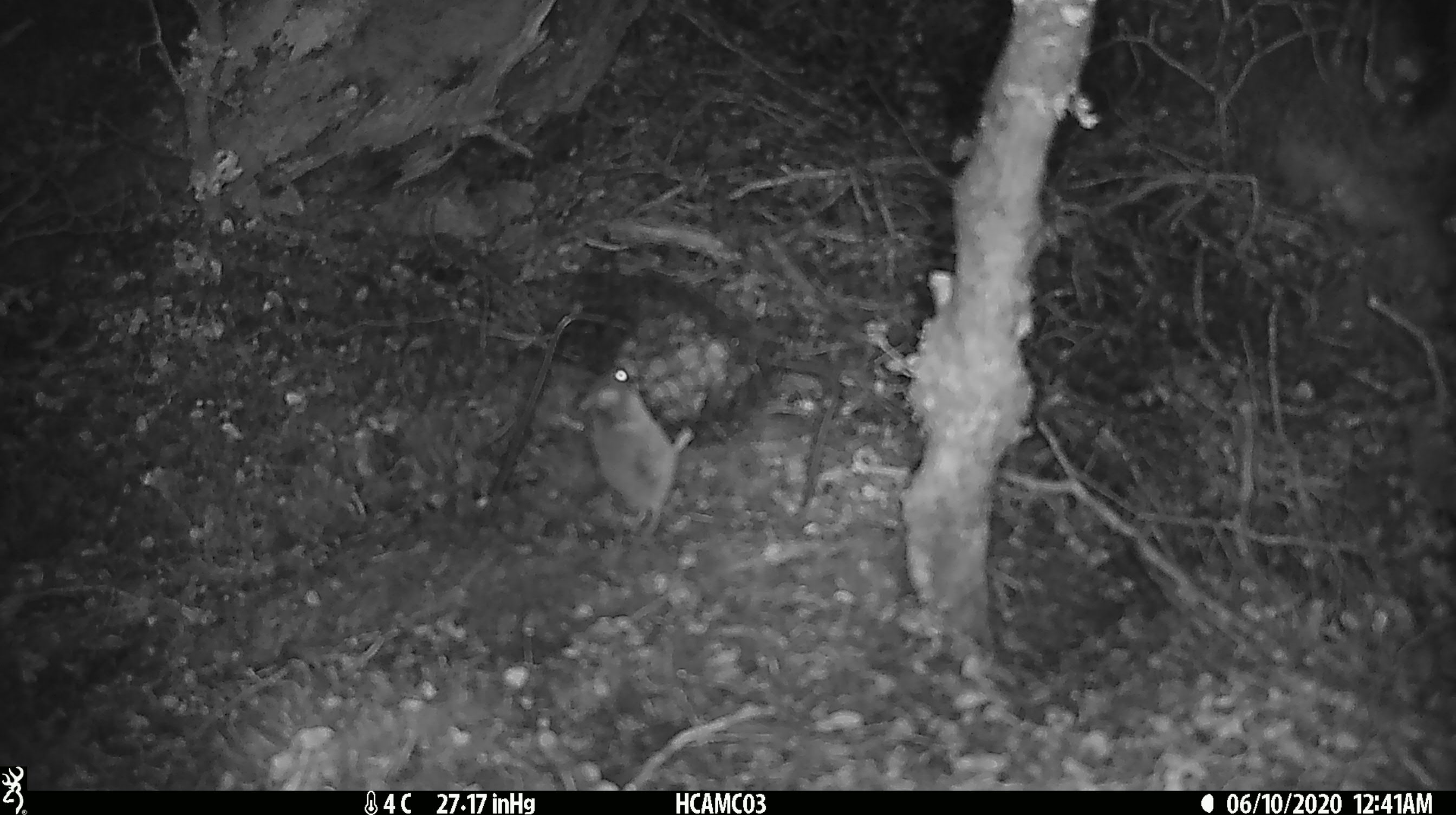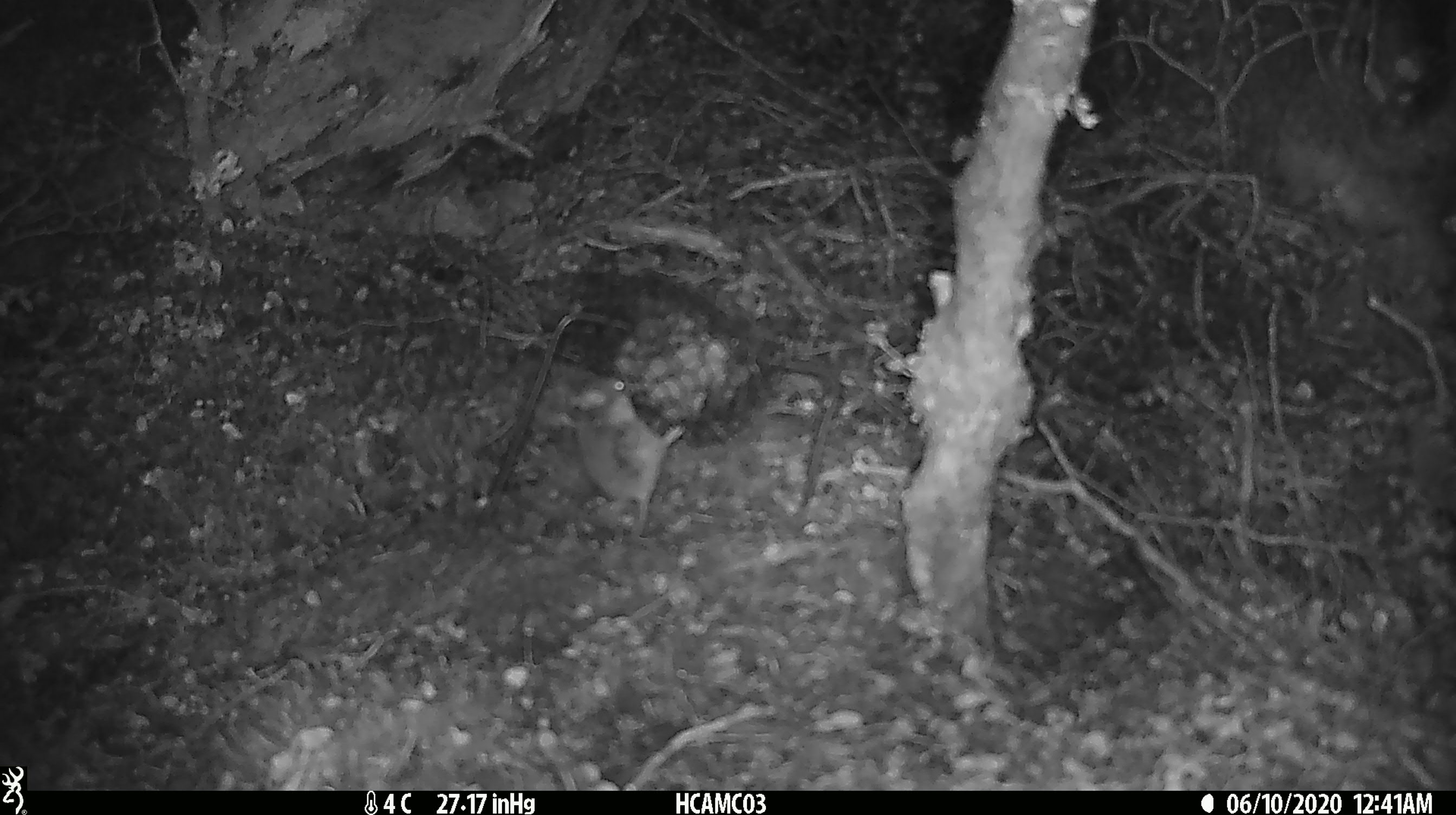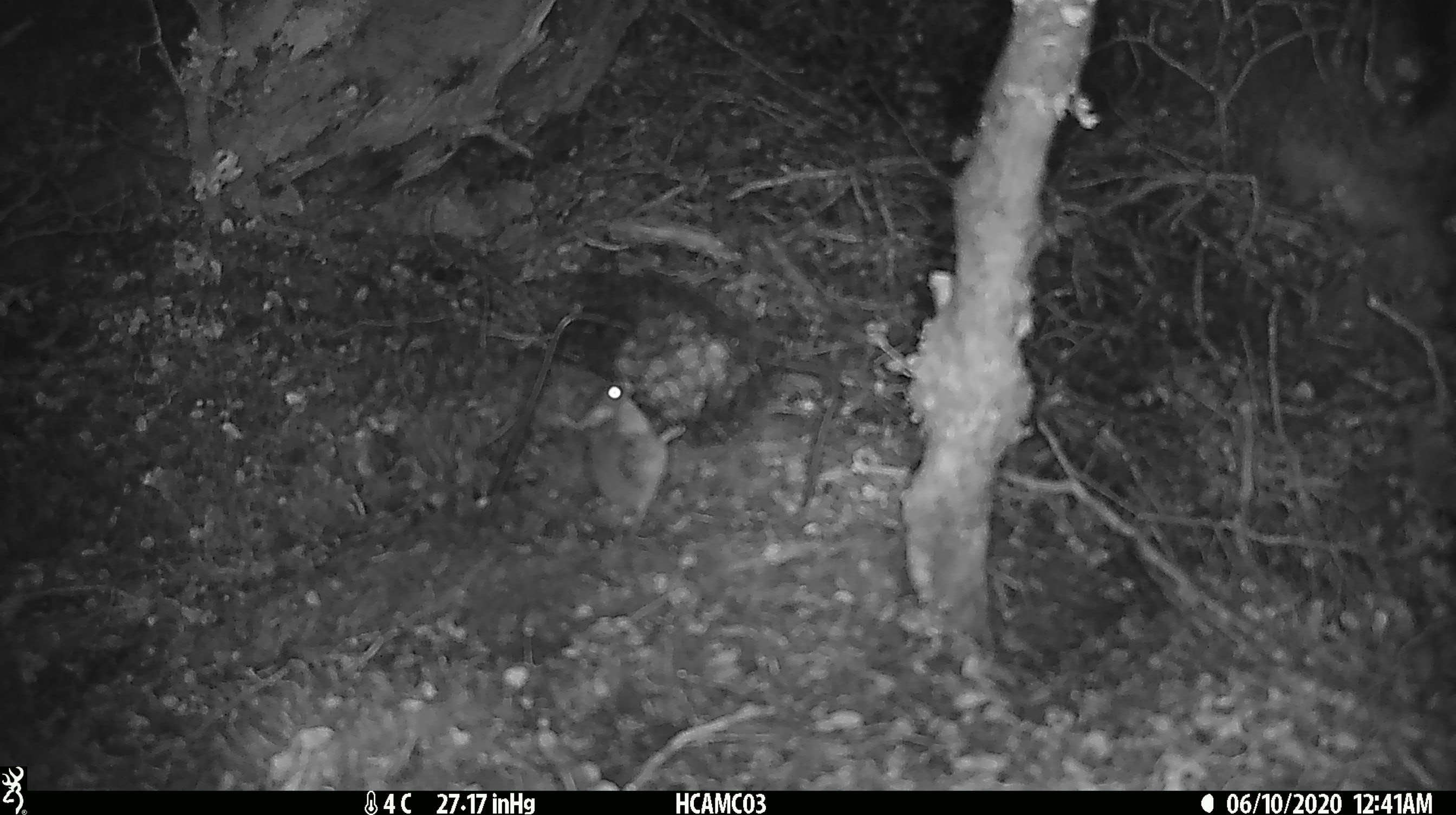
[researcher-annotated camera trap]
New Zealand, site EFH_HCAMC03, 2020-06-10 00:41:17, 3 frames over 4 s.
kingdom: Animalia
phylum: Chordata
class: Mammalia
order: Rodentia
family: Muridae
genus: Mus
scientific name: Mus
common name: mouse